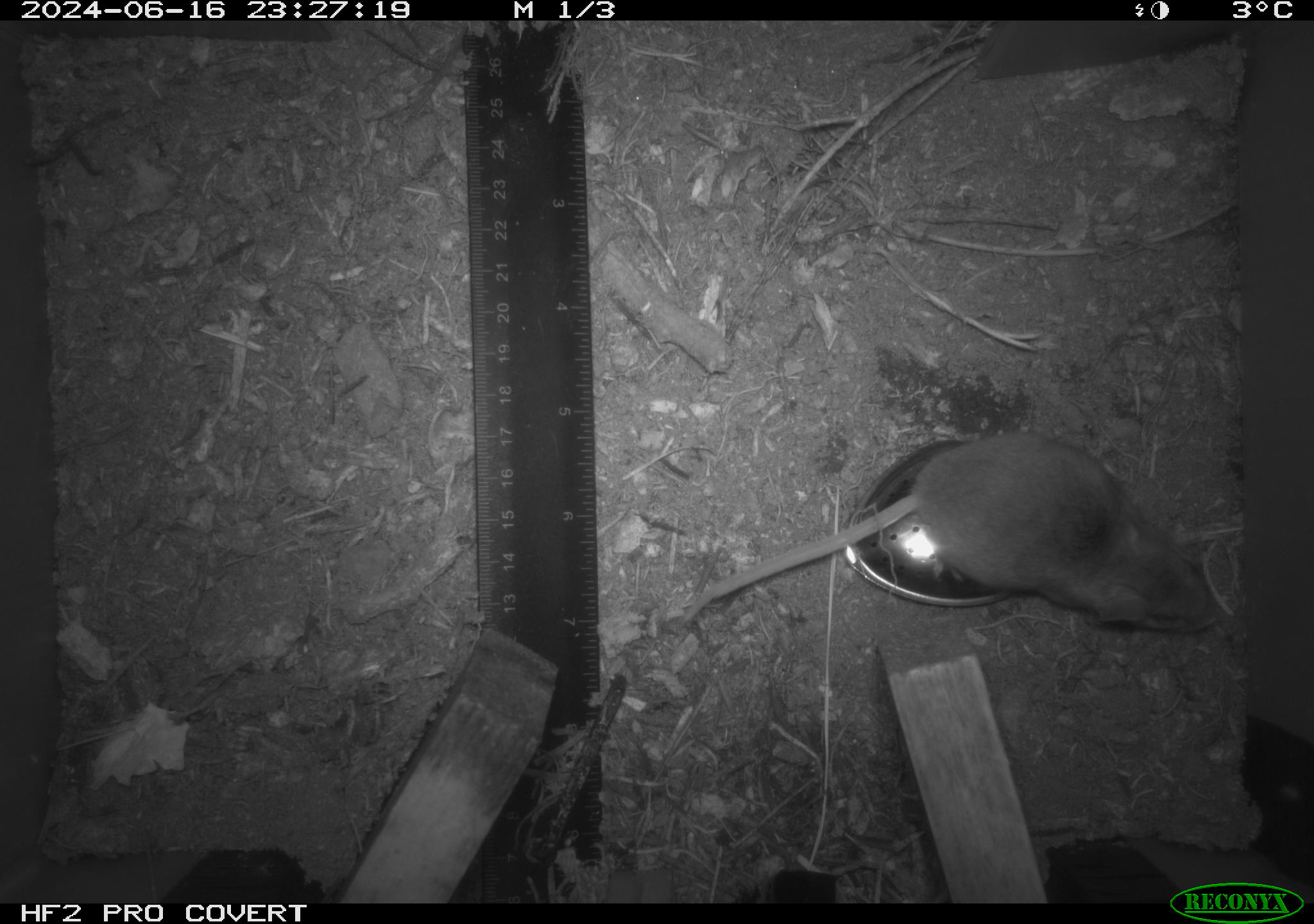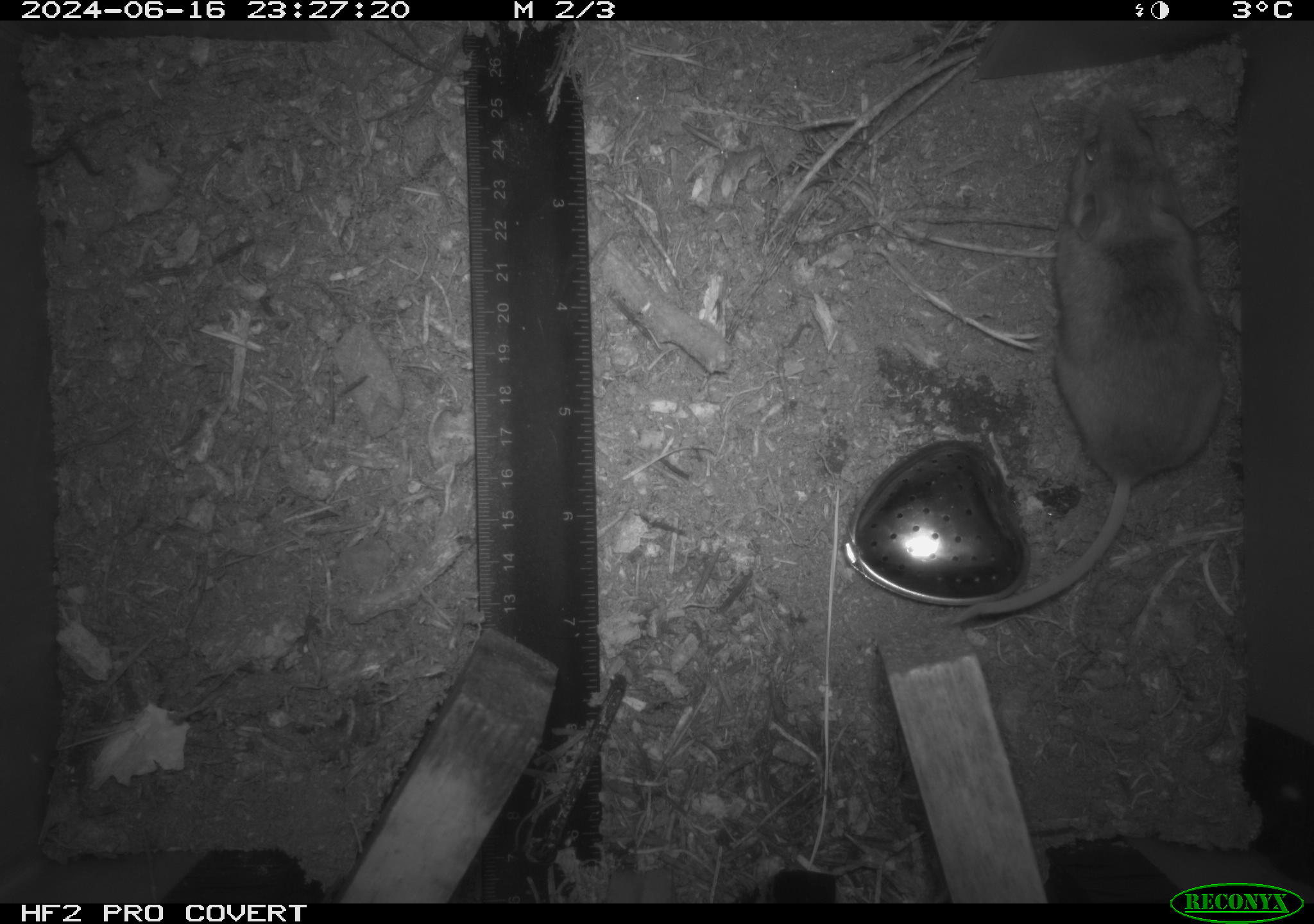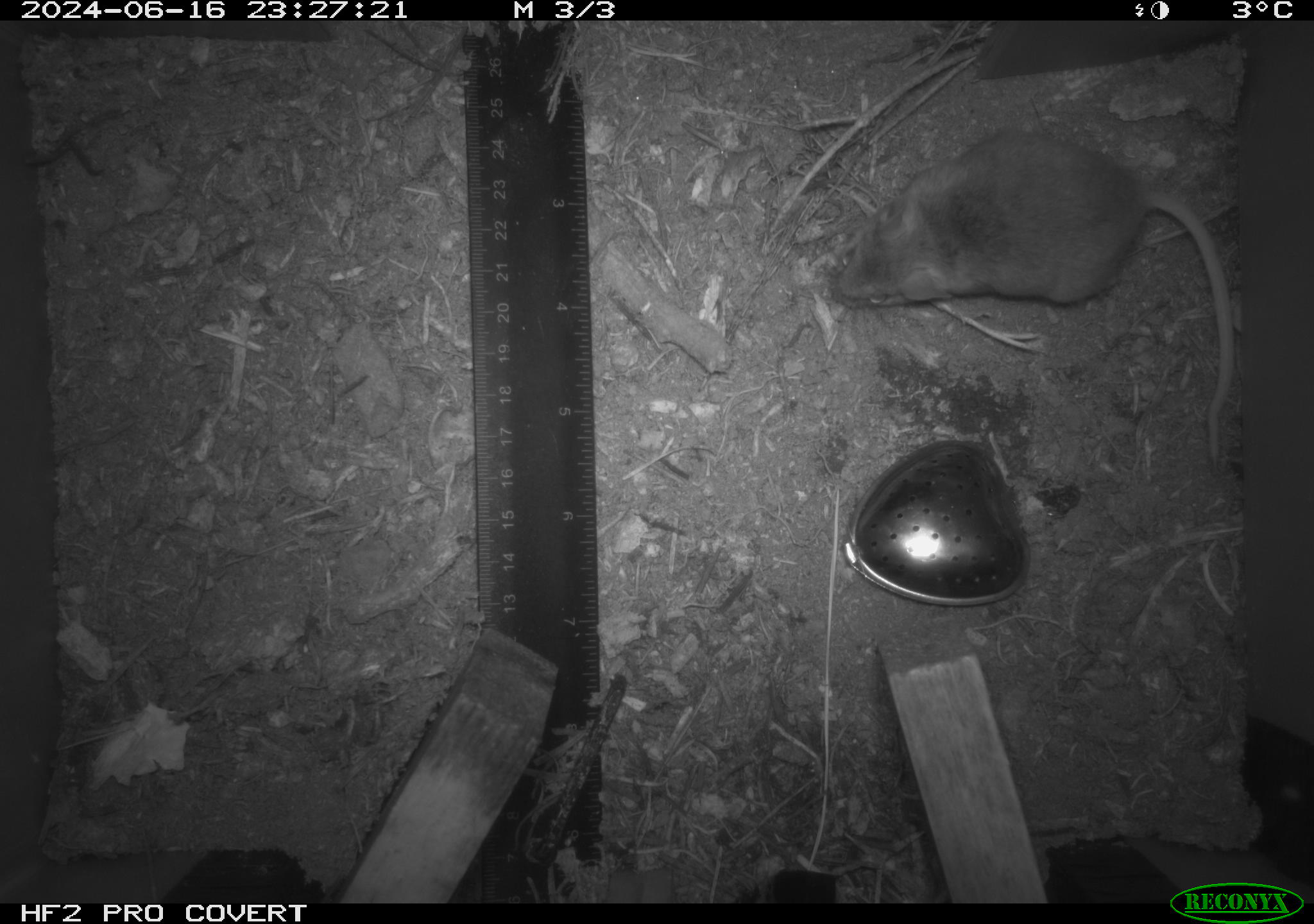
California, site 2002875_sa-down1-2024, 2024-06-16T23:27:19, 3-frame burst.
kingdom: Animalia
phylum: Chordata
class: Mammalia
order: Rodentia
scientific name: Rodentia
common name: mouse species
Mouse species (Rodentia).